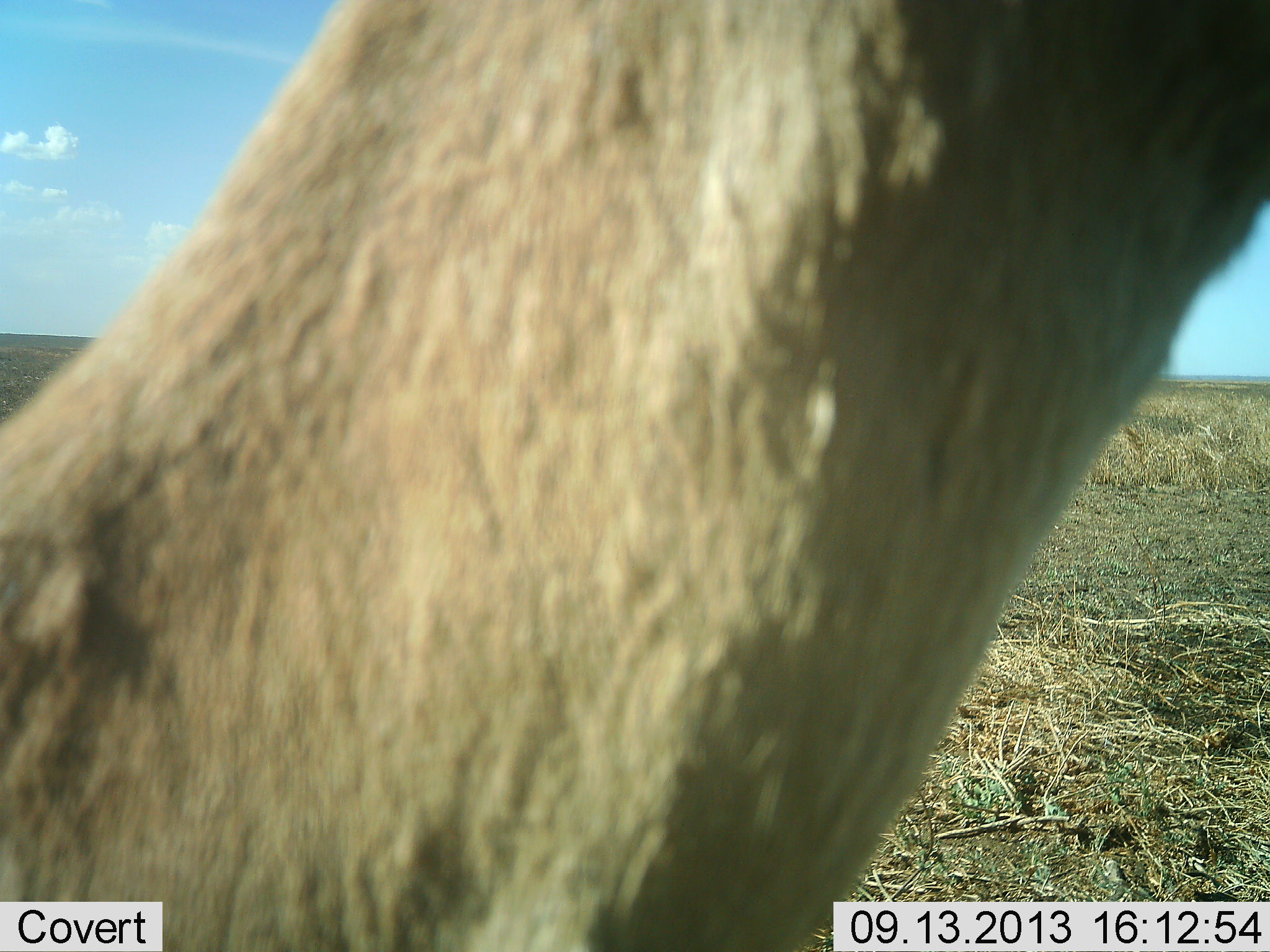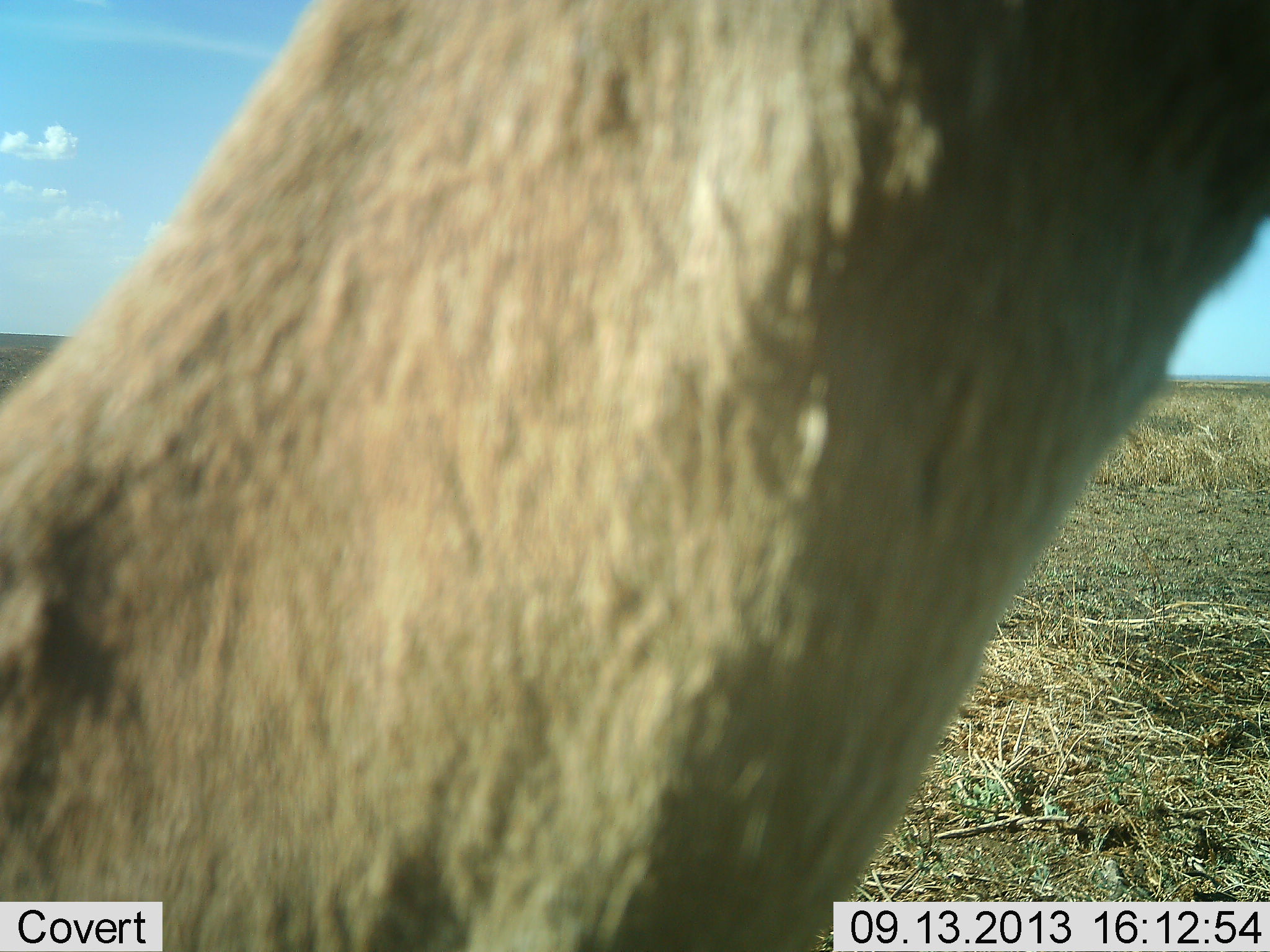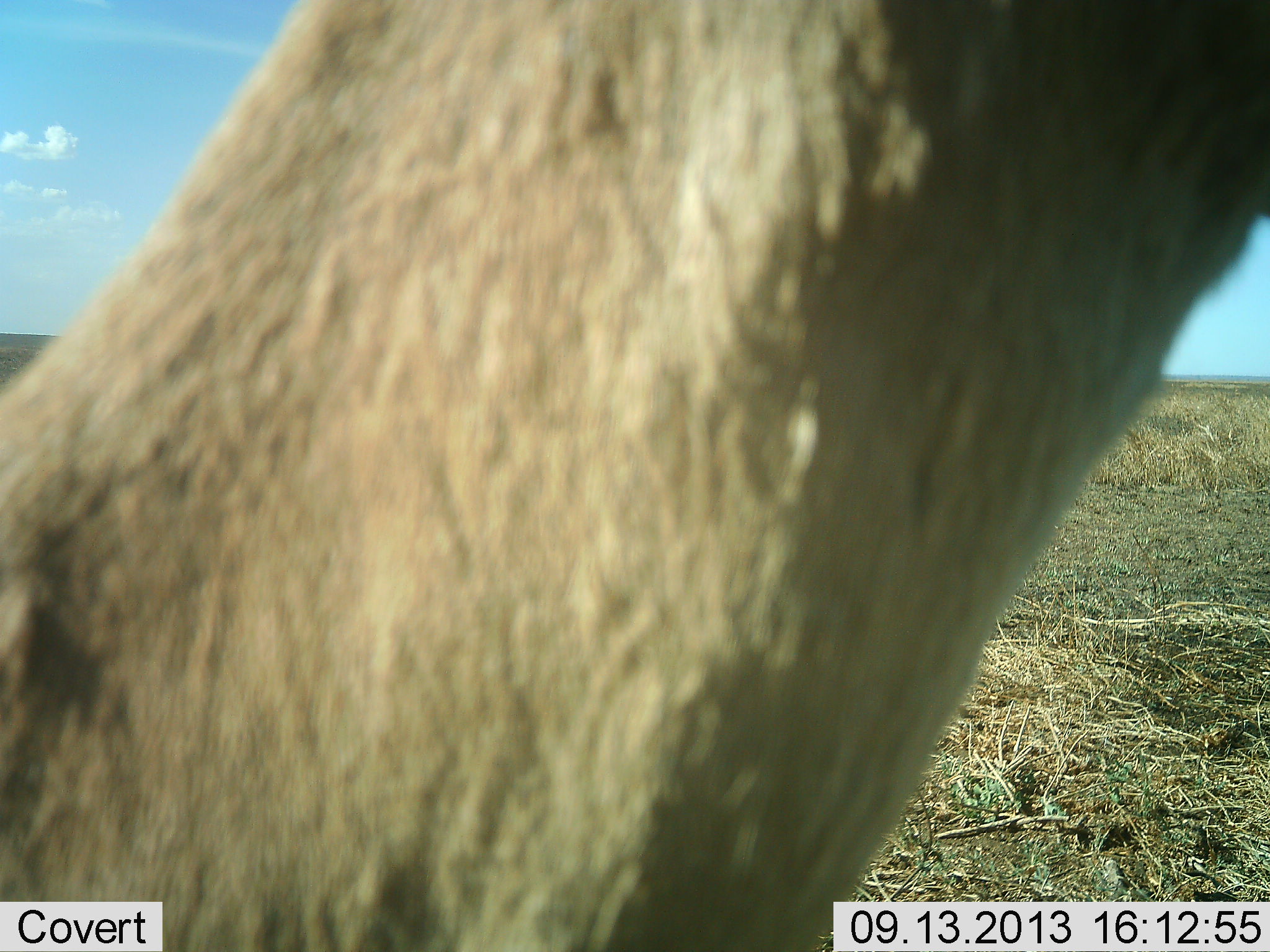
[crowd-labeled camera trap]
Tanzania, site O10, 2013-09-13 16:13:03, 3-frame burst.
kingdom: Animalia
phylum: Chordata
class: Mammalia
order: Artiodactyla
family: Bovidae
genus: Nanger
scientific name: Nanger granti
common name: grant's gazelle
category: gazellegrants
Gazellegrants (grant's gazelle) (Nanger granti), count 1. Behavior (volunteer vote fractions): standing 100%, resting 0%, moving 0%, interacting 0%. Young present (vote fraction): 0%. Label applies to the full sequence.